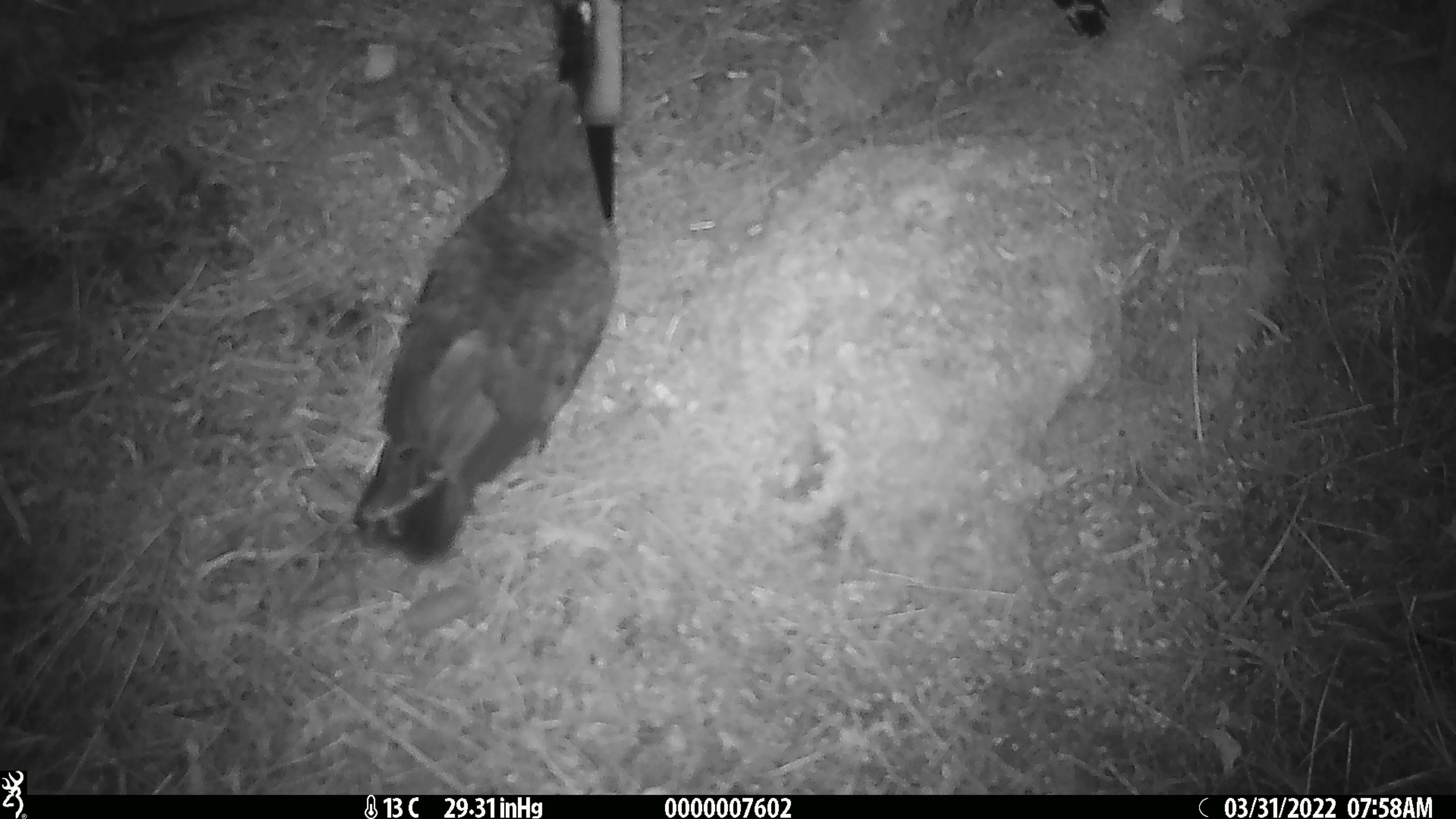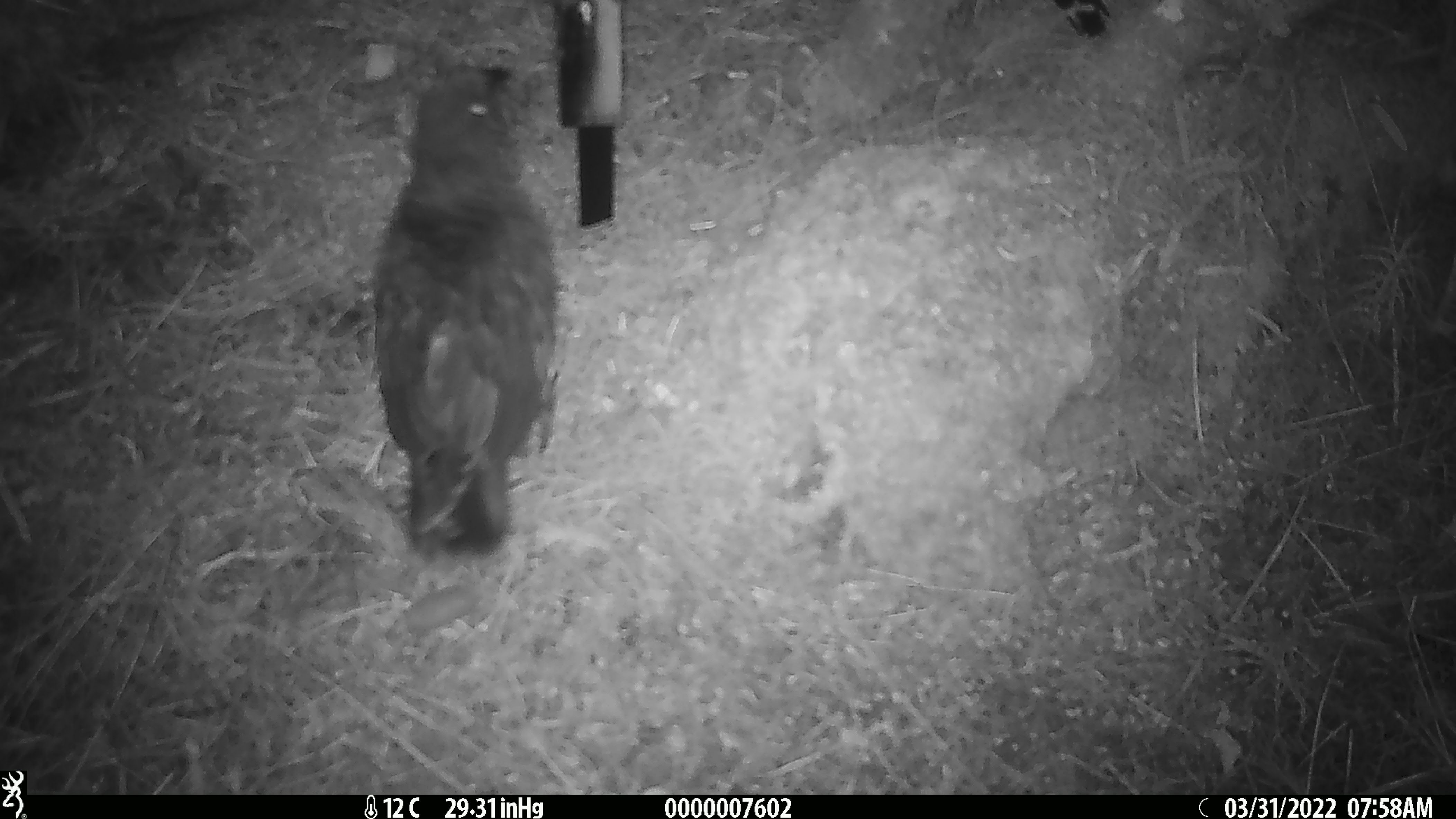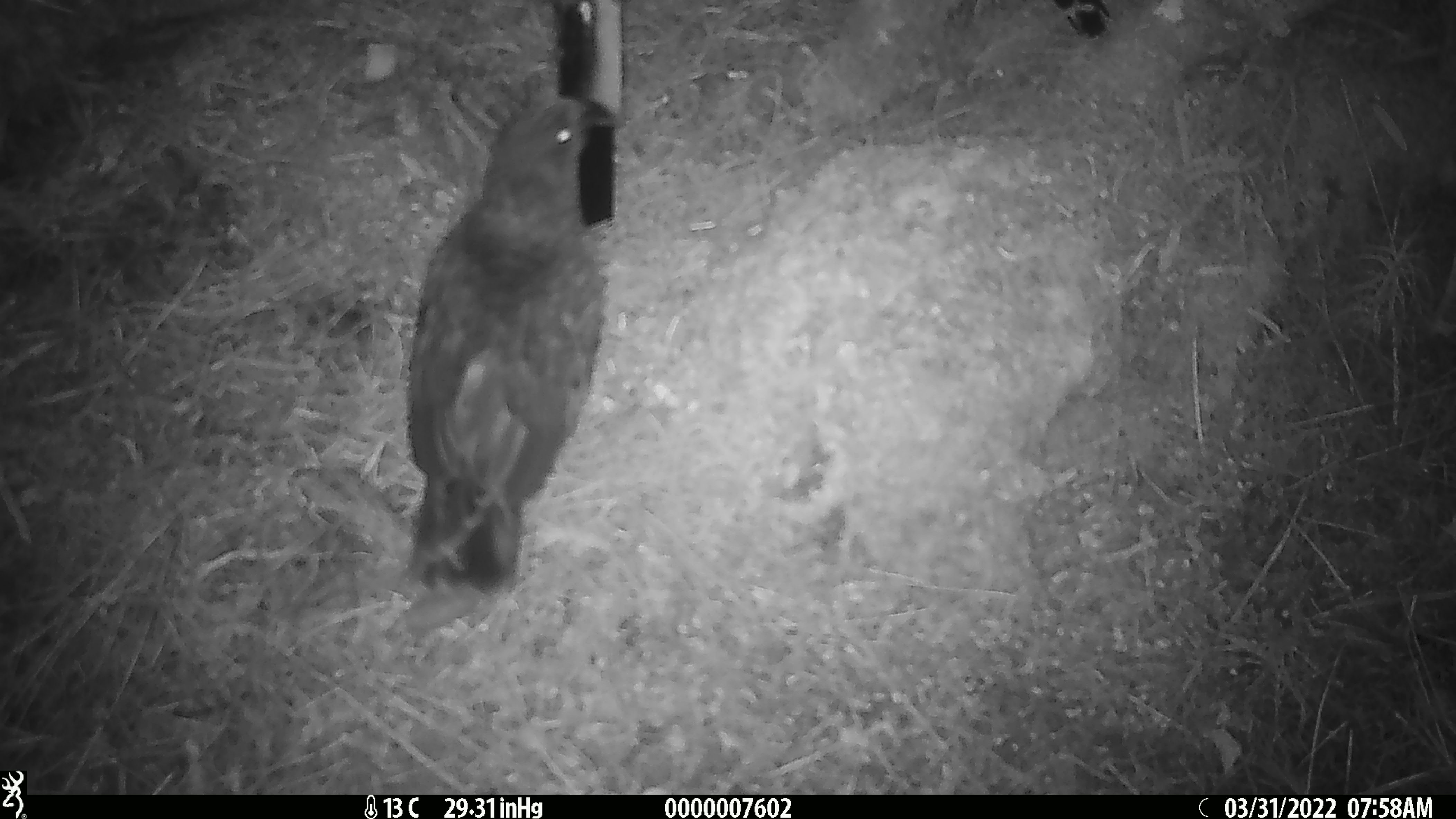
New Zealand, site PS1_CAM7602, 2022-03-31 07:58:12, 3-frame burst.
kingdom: Animalia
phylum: Chordata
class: Aves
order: Psittaciformes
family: Strigopidae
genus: Nestor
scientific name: Nestor notabilis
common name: kea